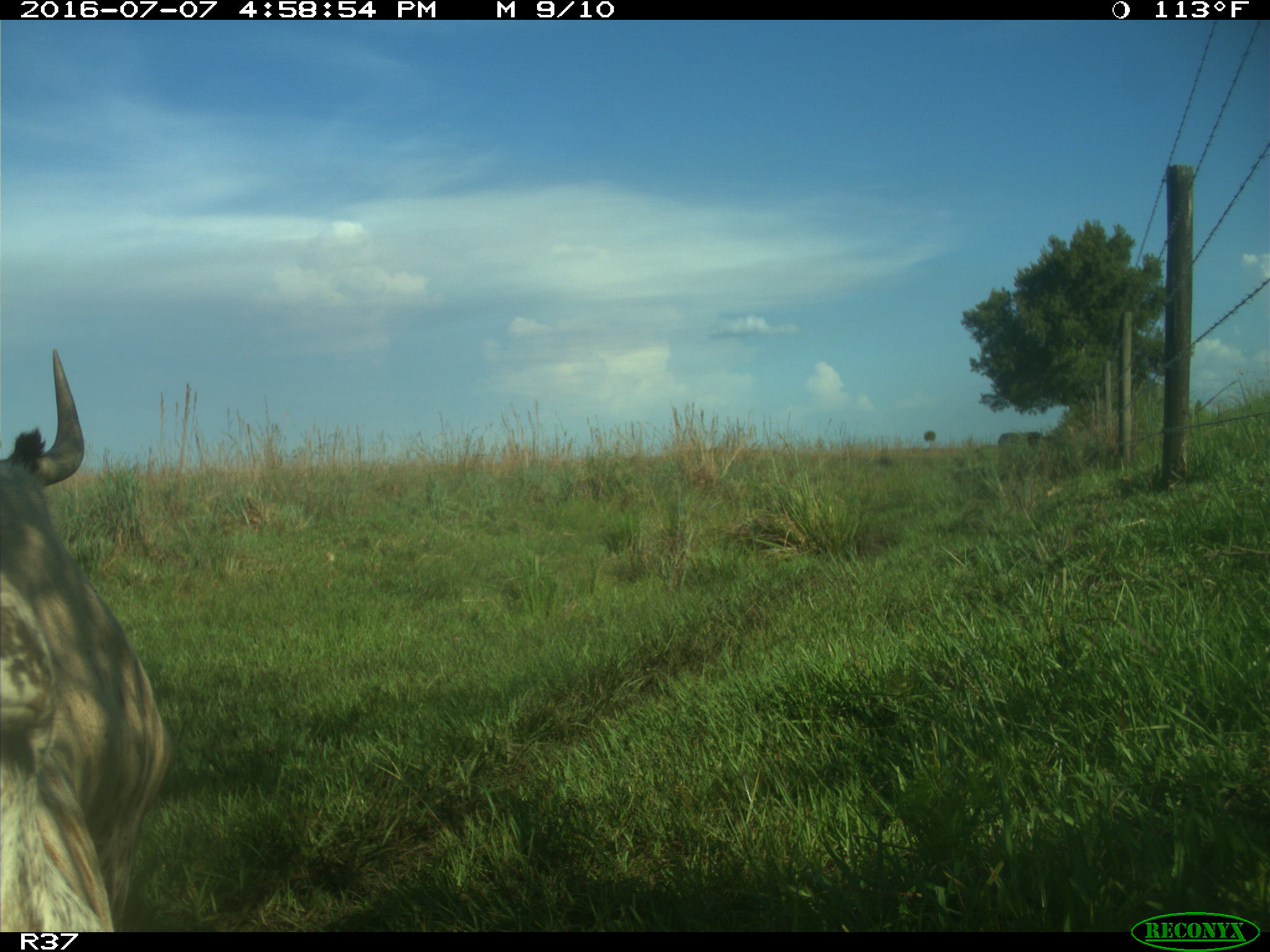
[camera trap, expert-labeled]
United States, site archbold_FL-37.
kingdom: Animalia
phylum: Chordata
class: Mammalia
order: Artiodactyla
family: Bovidae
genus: Bos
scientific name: Bos taurus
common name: domestic cow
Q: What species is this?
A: Bos taurus (domestic cow).